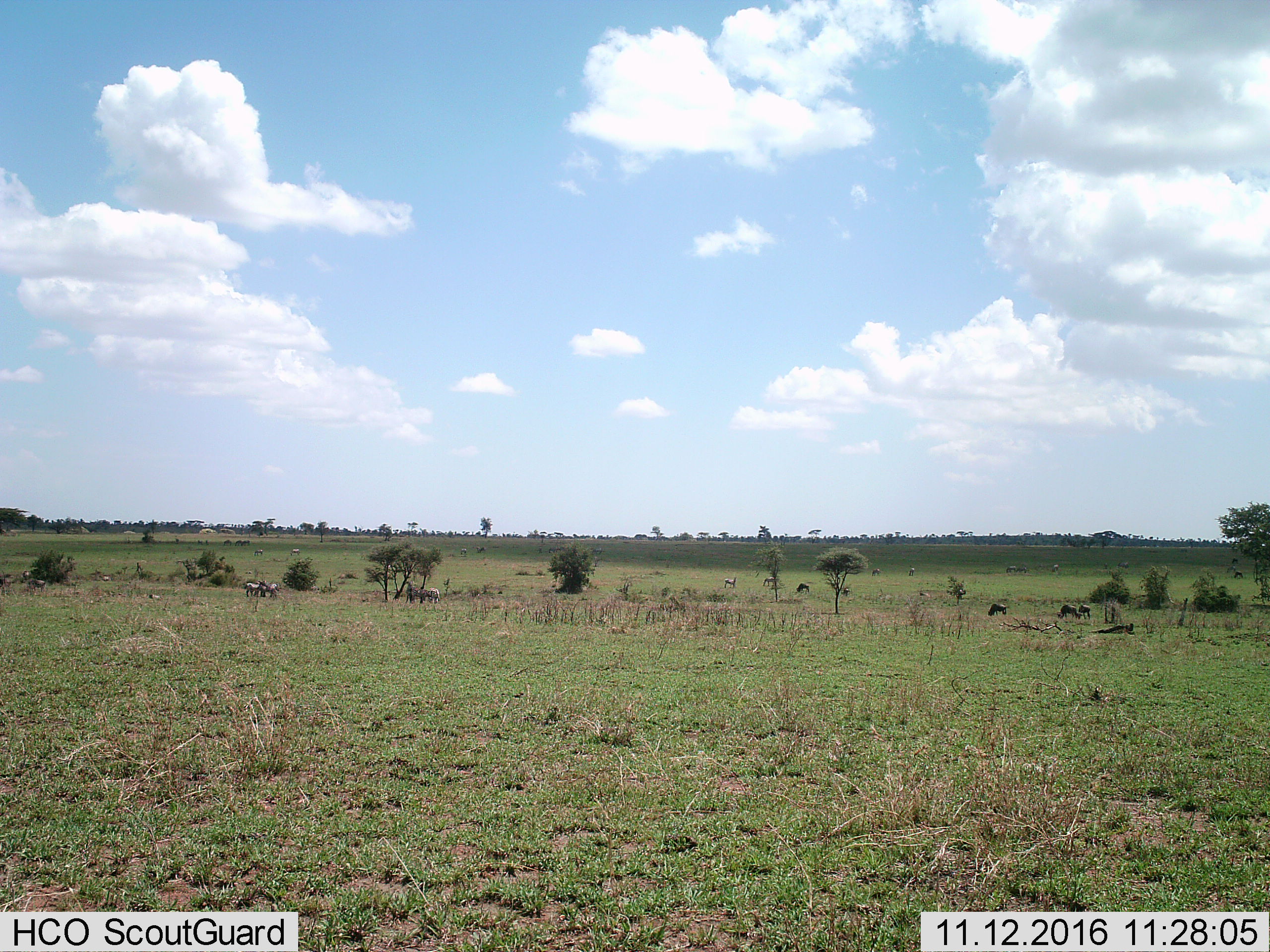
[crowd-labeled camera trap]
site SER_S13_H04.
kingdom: Animalia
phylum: Chordata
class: Mammalia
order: Artiodactyla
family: Bovidae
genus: Connochaetes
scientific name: Connochaetes taurinus taurinus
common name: blue wildebeest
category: wildebeestblue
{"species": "wildebeestblue (blue wildebeest) (Connochaetes taurinus taurinus)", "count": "10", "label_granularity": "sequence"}